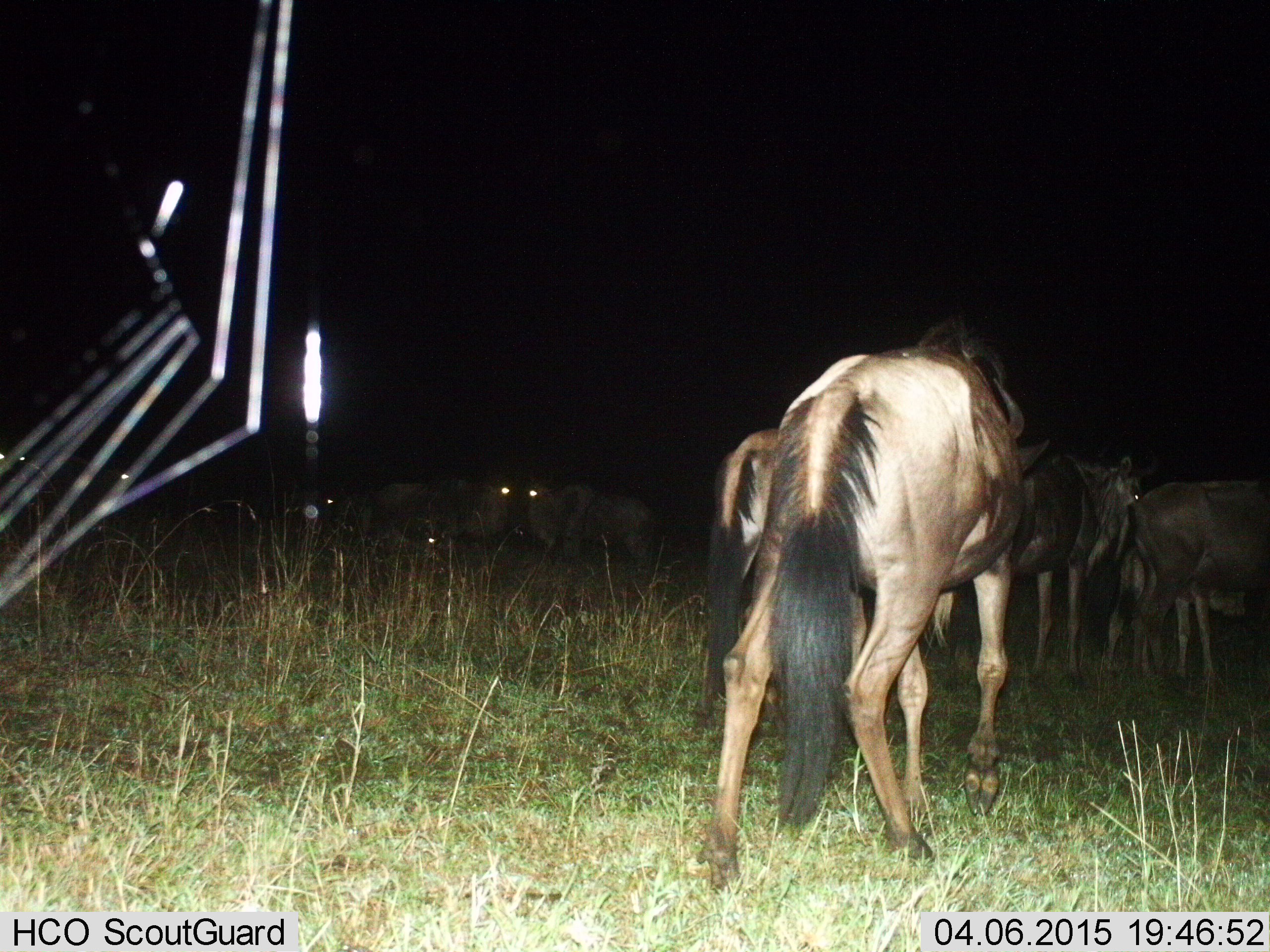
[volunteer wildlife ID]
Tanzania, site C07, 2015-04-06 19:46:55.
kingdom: Animalia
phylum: Chordata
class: Mammalia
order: Artiodactyla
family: Bovidae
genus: Connochaetes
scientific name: Connochaetes taurinus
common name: blue wildebeest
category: wildebeest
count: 7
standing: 64%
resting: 0%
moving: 55%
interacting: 0%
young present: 0%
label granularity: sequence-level